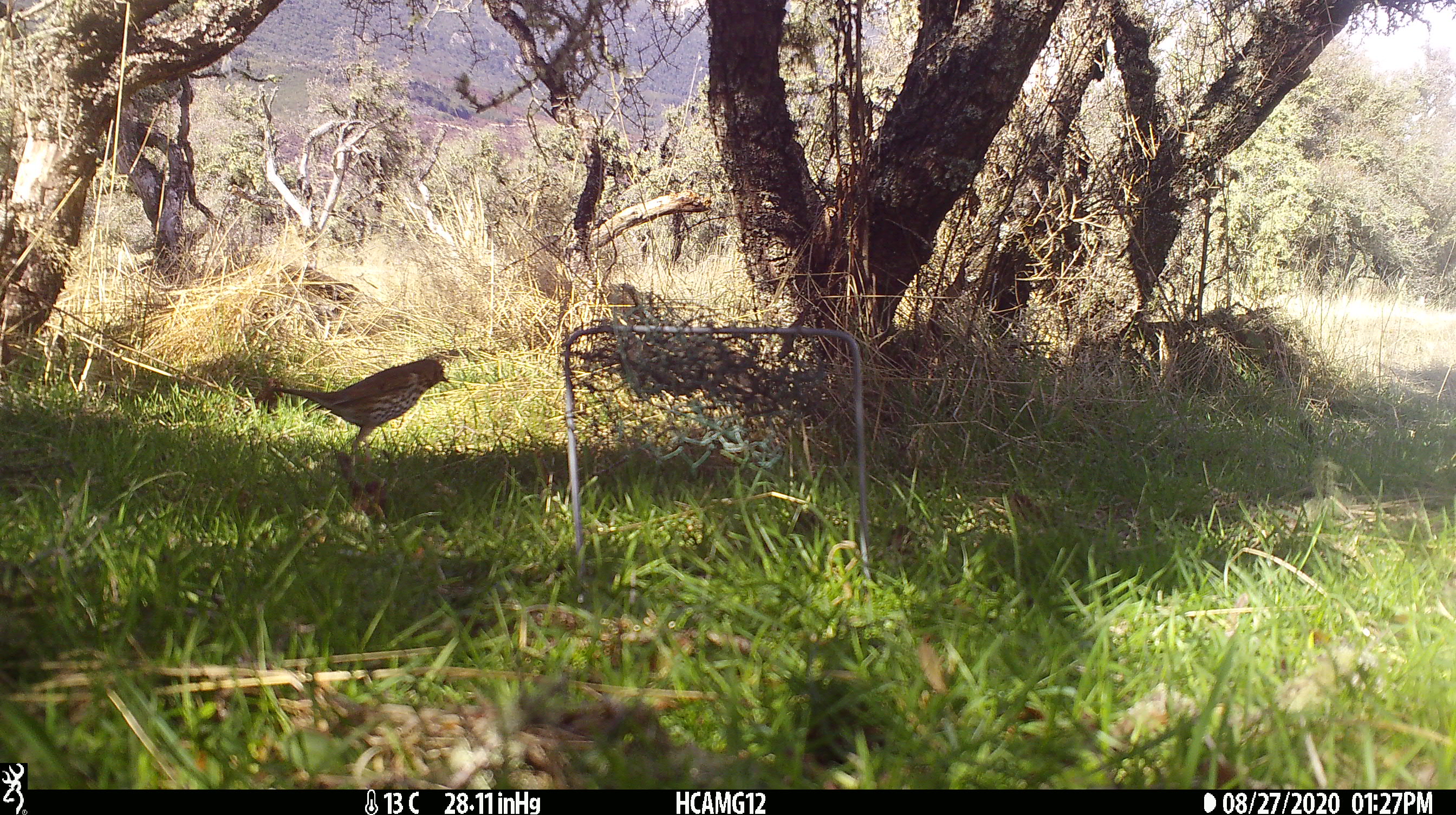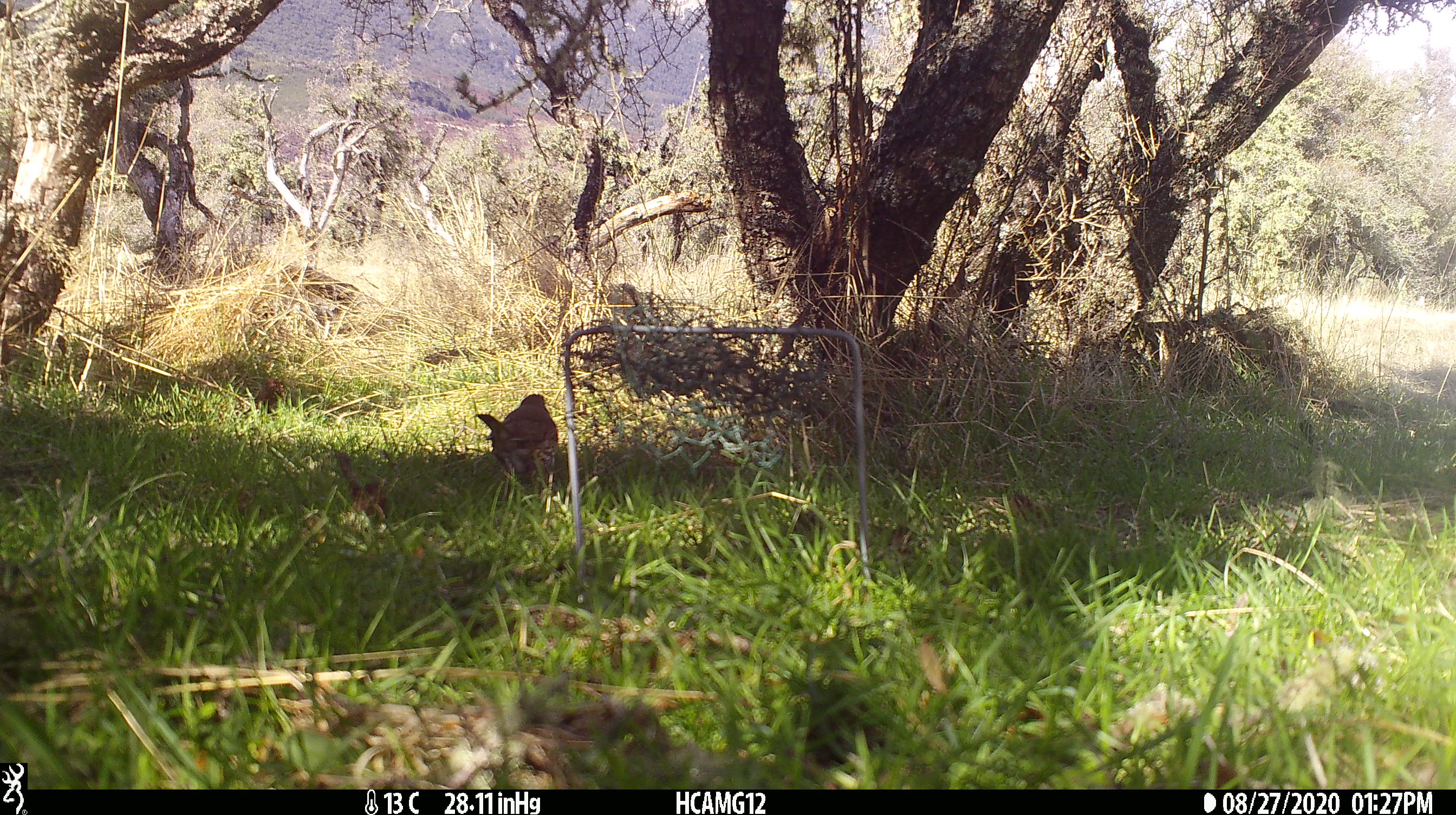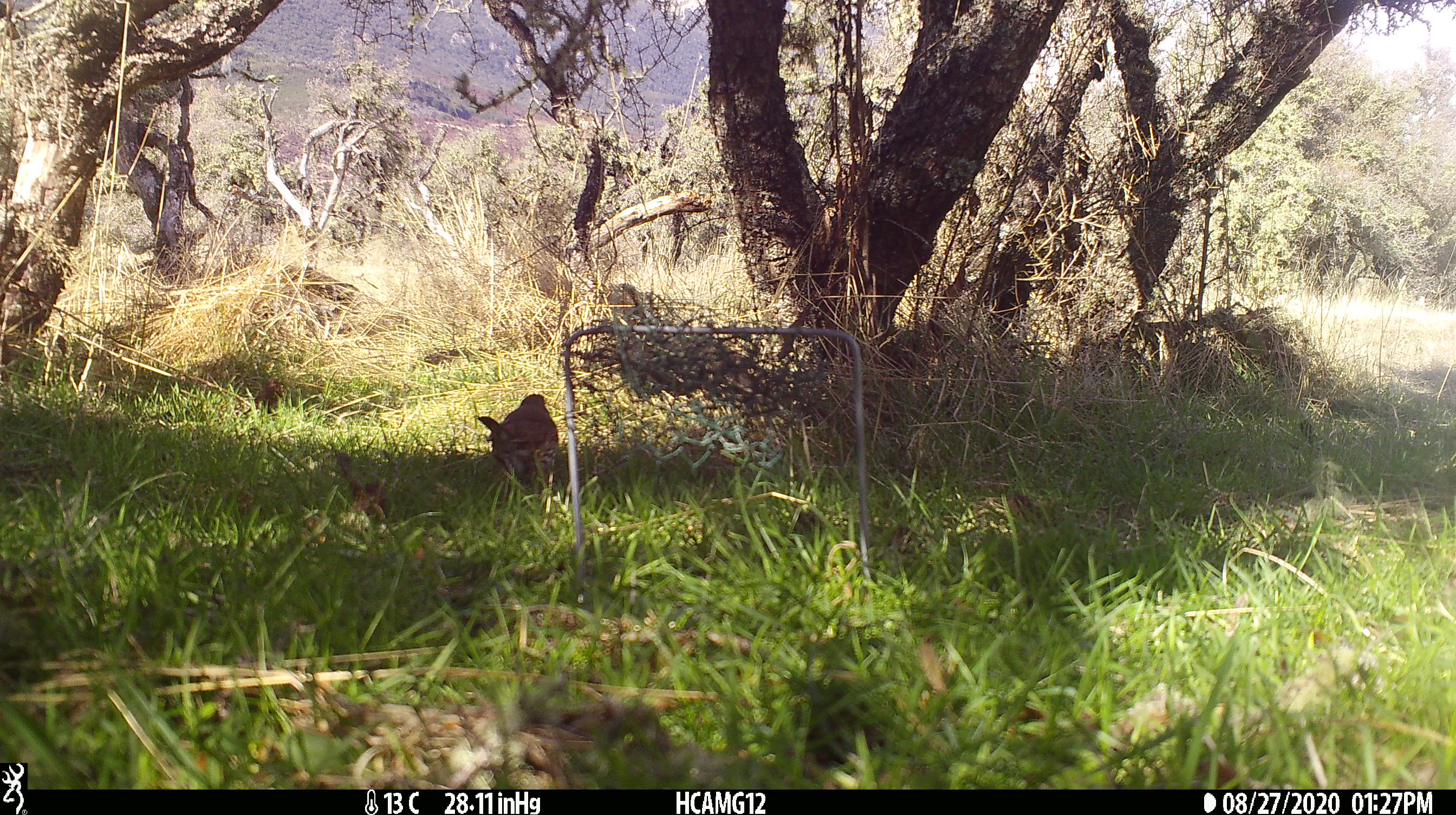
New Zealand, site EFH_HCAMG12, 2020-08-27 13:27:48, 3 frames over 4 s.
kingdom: Animalia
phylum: Chordata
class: Aves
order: Passeriformes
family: Turdidae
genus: Turdus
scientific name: Turdus philomelos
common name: song thrush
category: thrush